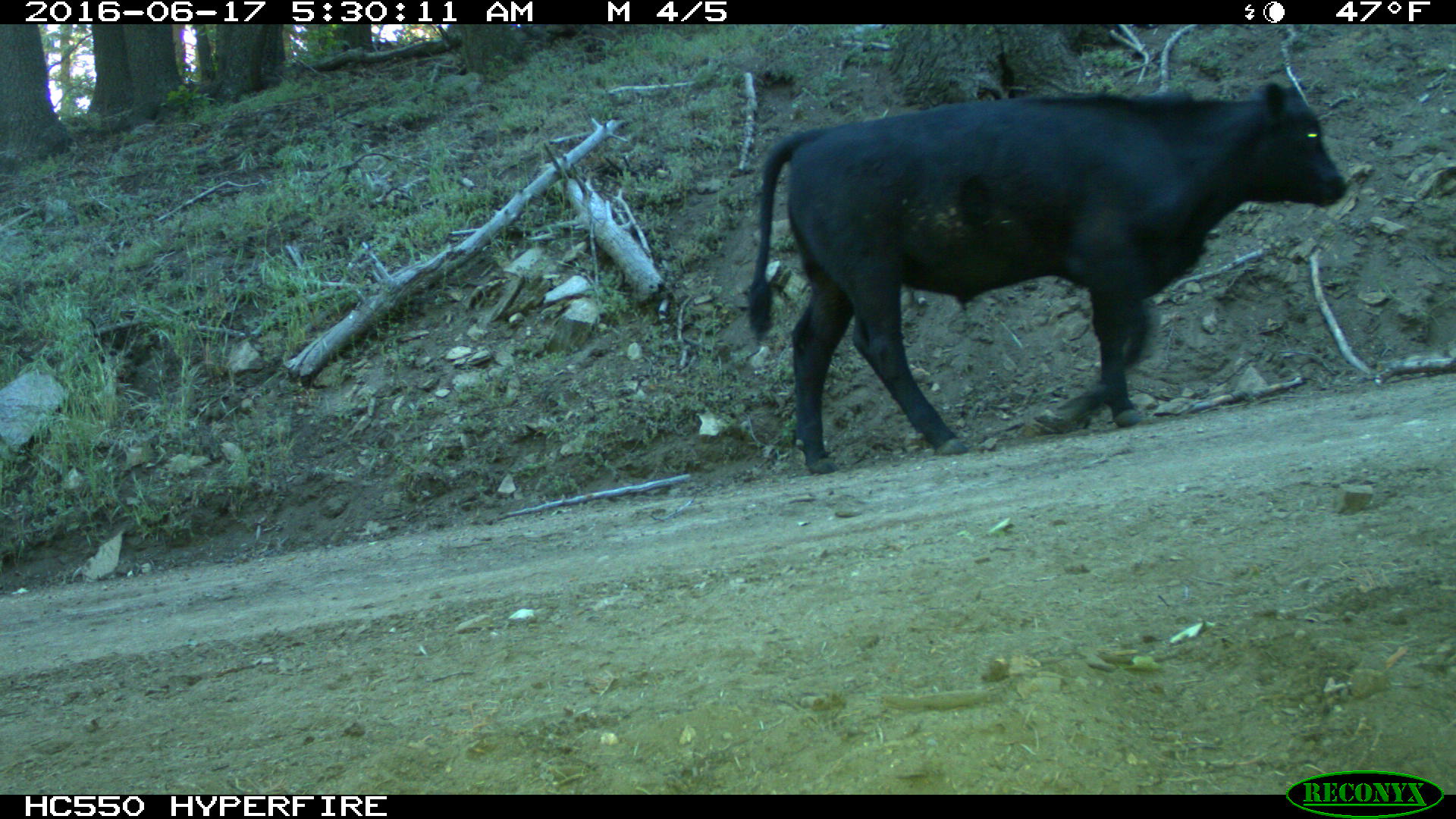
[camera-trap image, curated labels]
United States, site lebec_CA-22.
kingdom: Animalia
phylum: Chordata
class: Mammalia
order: Artiodactyla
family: Bovidae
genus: Bos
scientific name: Bos taurus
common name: domestic cow